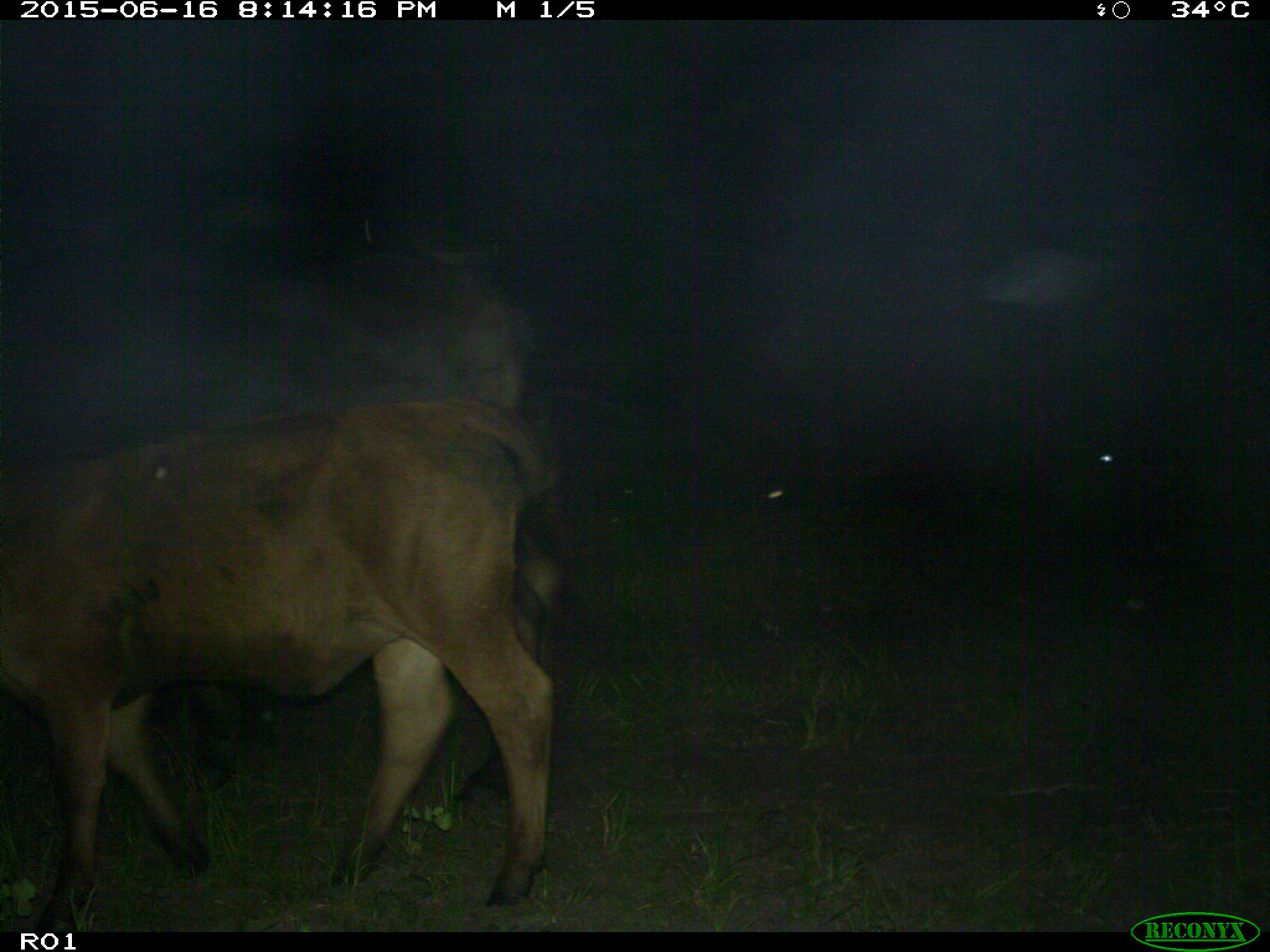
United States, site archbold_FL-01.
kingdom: Animalia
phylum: Chordata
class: Mammalia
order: Artiodactyla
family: Bovidae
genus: Bos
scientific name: Bos taurus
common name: domestic cow